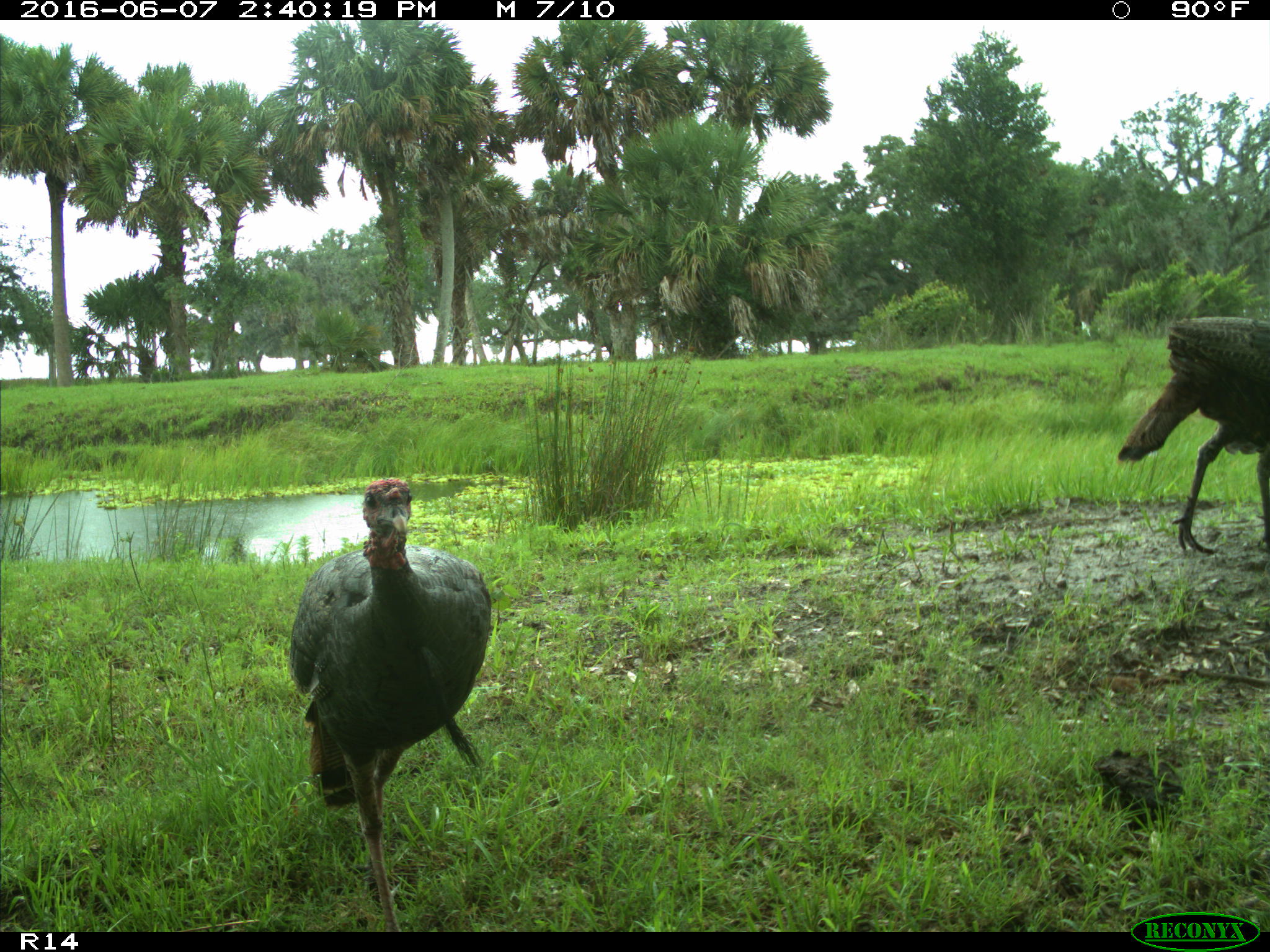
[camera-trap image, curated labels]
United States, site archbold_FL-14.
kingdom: Animalia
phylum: Chordata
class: Aves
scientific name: Aves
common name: birds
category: unidentified bird